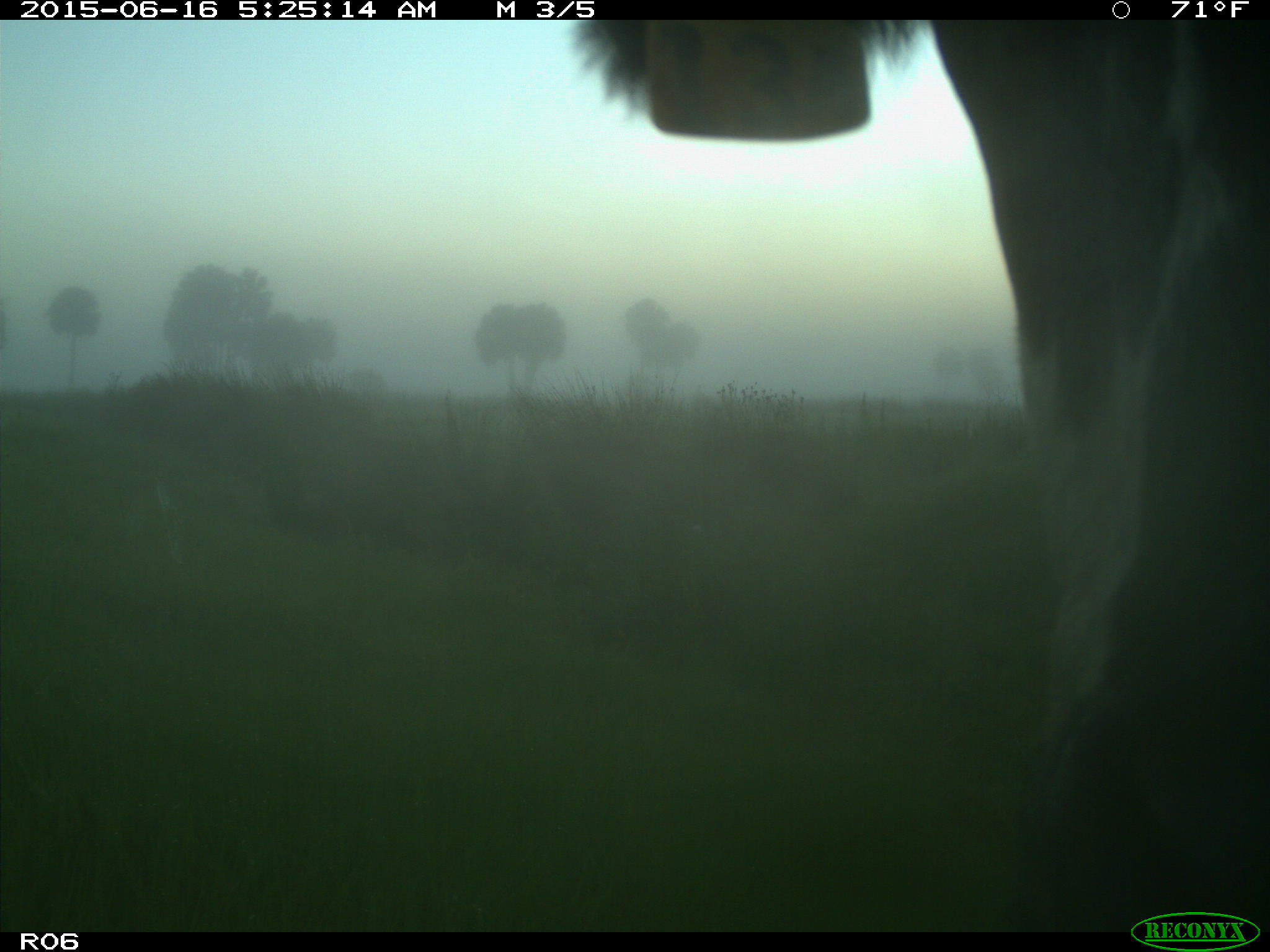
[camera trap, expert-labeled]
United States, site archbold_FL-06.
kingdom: Animalia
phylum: Chordata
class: Mammalia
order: Artiodactyla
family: Bovidae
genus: Bos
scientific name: Bos taurus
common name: domestic cow